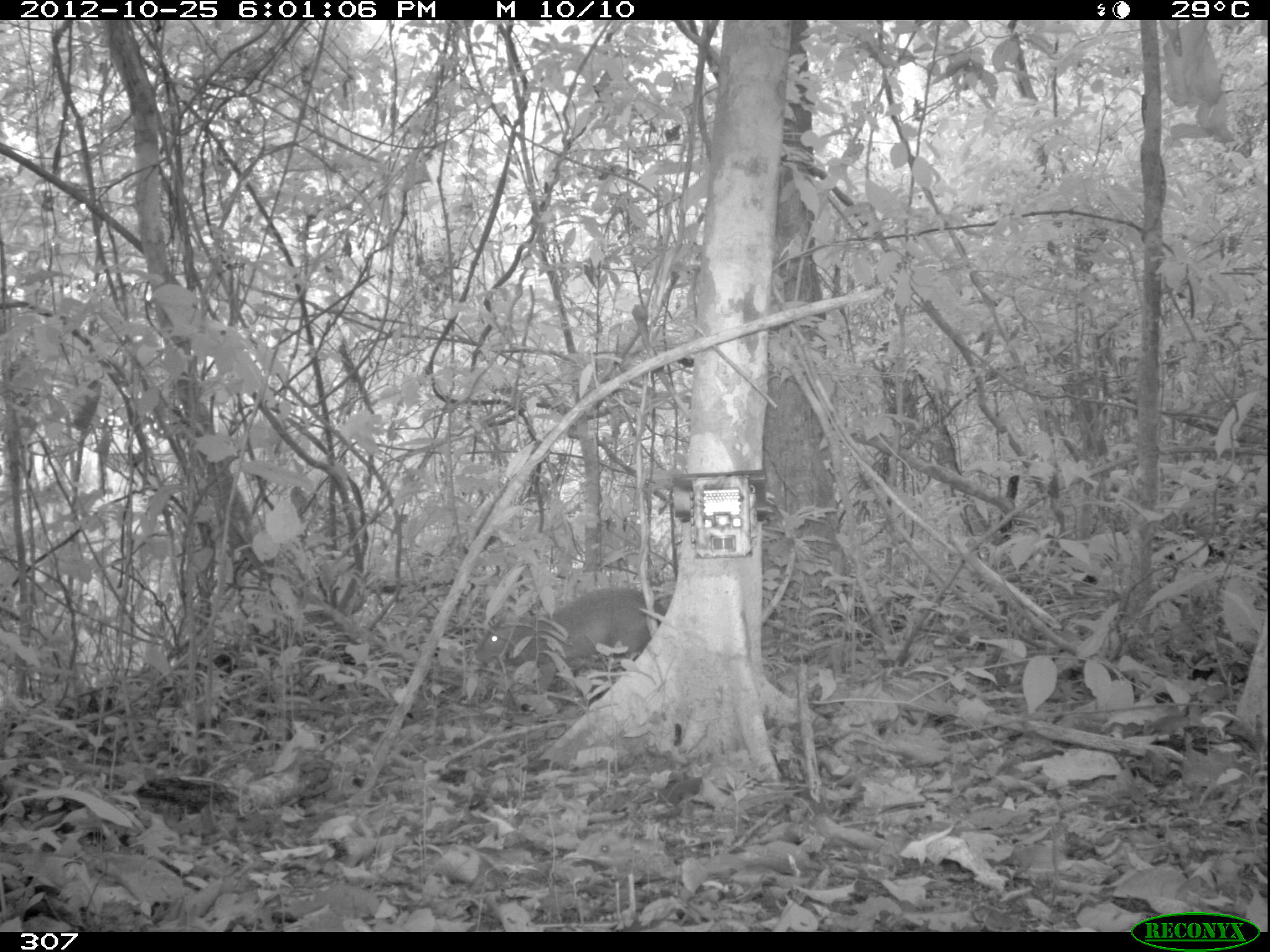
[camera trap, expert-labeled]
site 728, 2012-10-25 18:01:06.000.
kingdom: Animalia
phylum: Chordata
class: Mammalia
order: Rodentia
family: Dasyproctidae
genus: Dasyprocta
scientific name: Dasyprocta punctata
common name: central american agouti